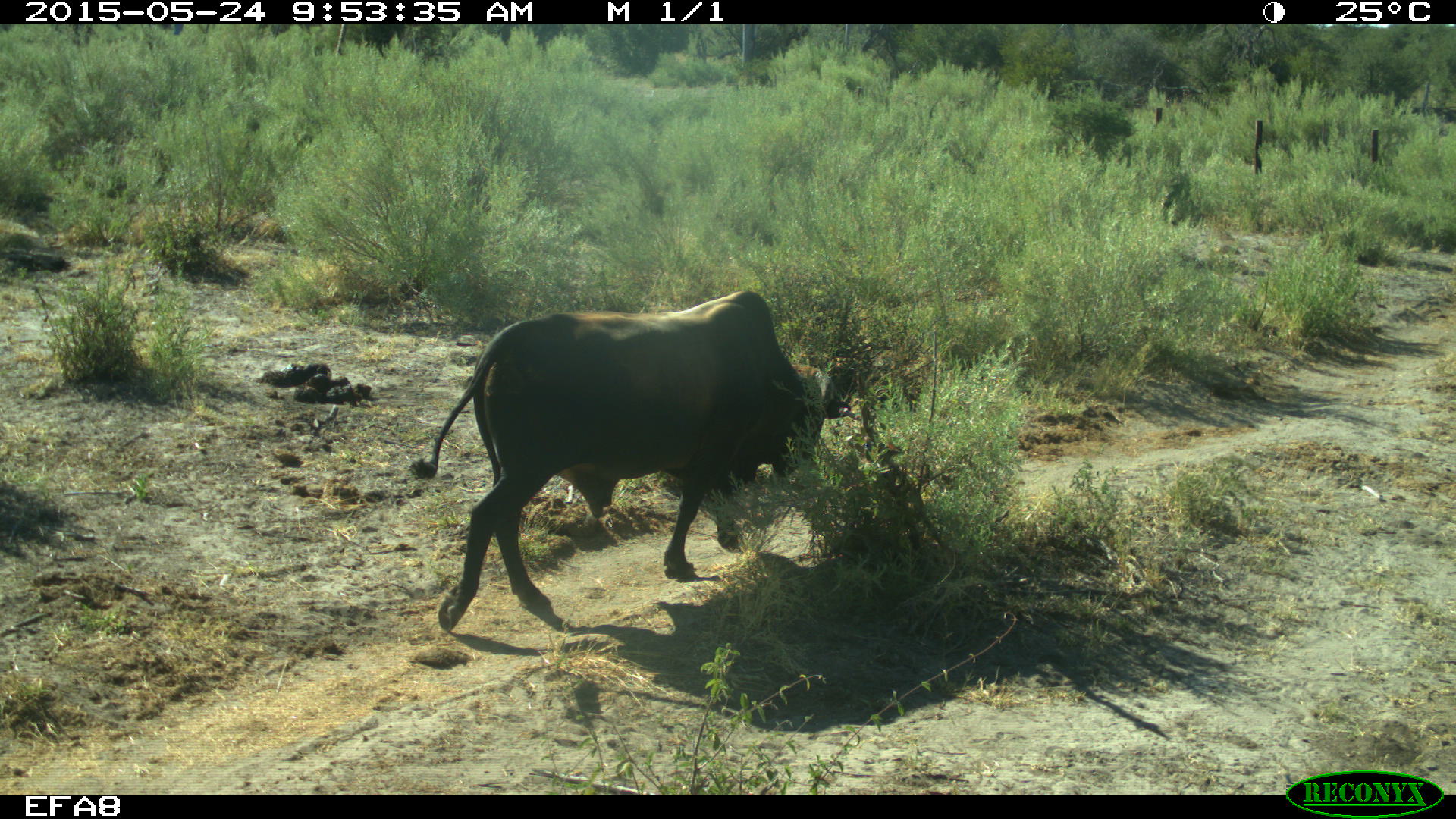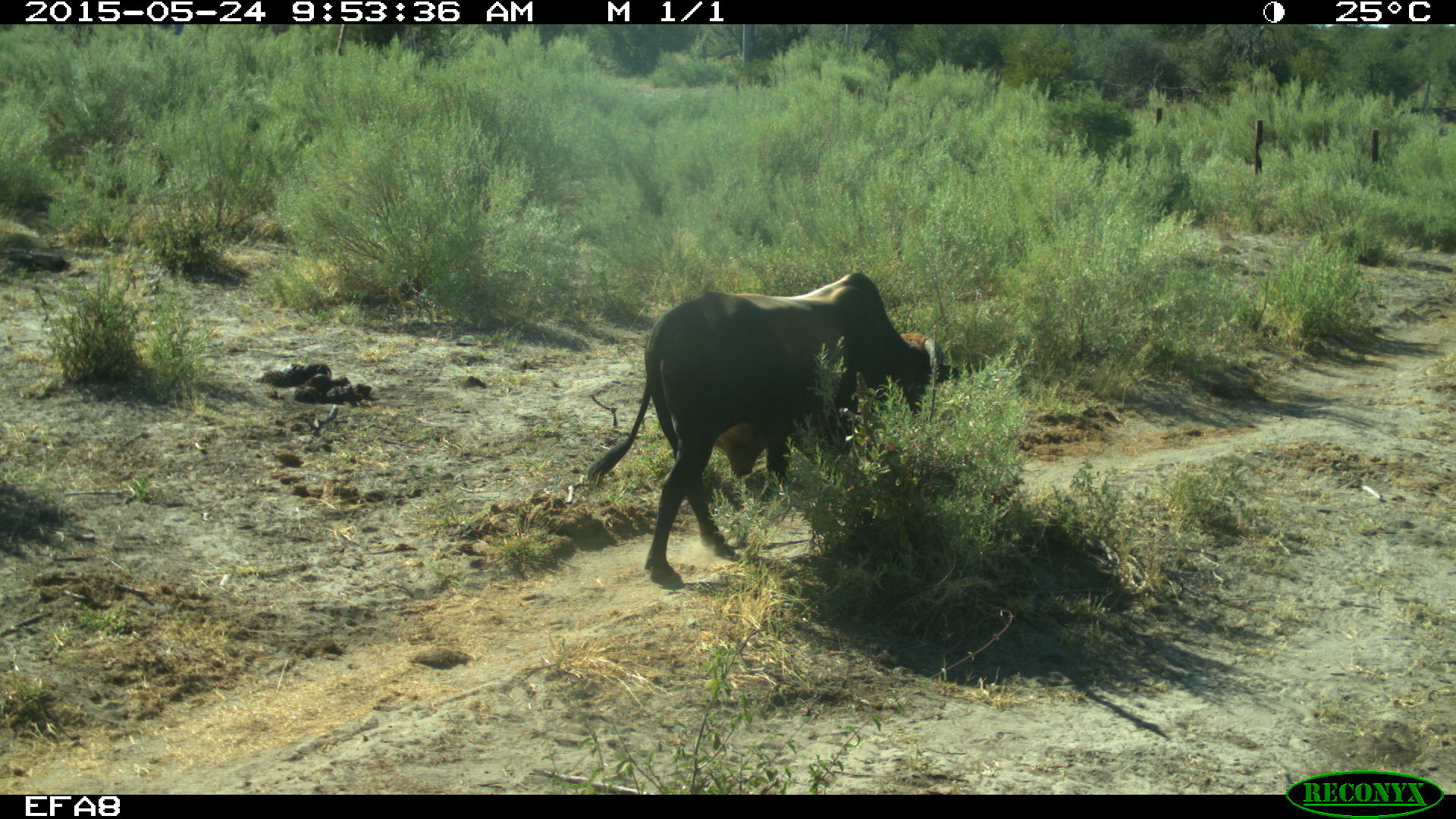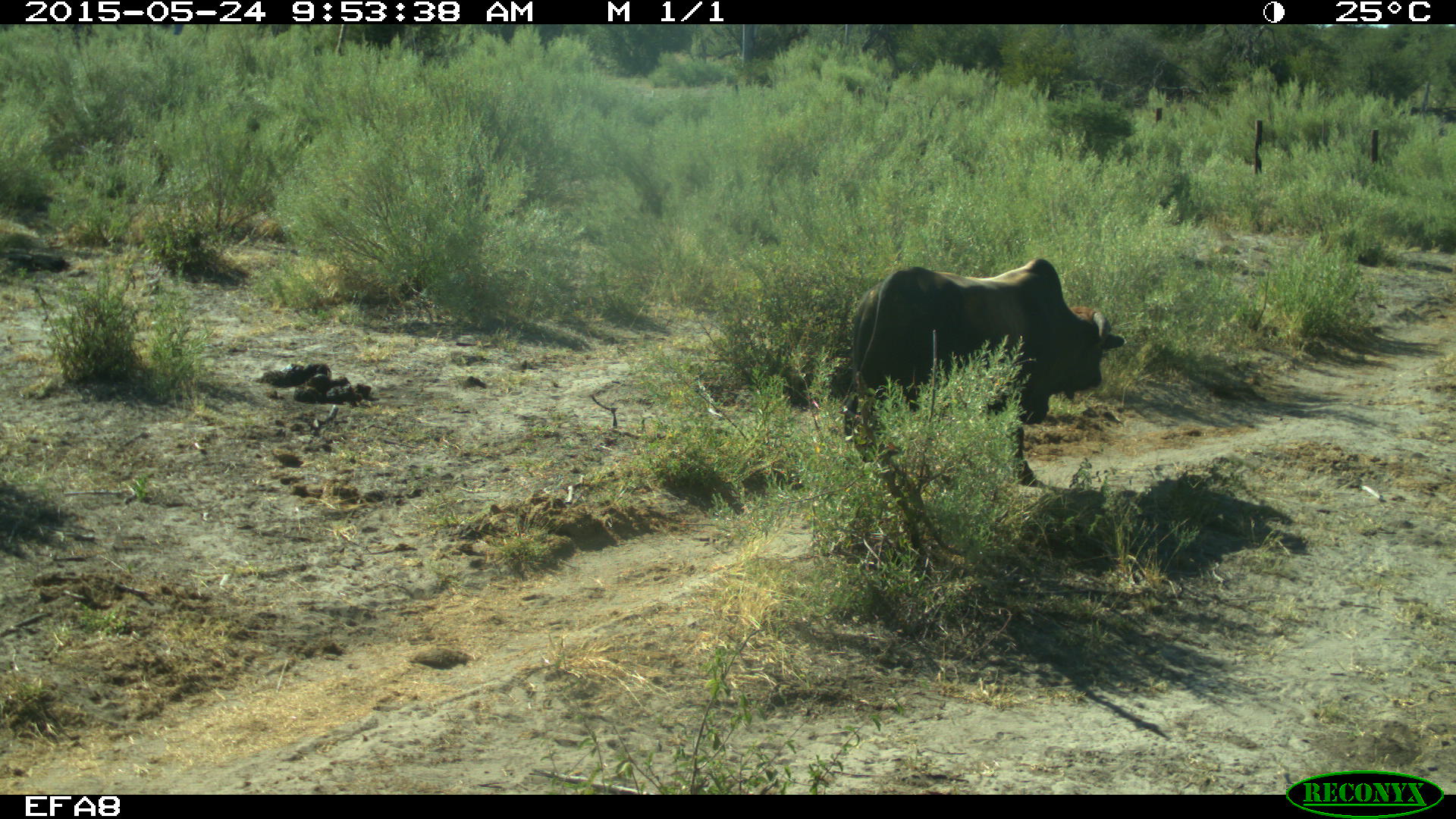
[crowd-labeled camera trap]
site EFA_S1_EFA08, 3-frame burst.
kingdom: Animalia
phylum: Chordata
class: Mammalia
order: Artiodactyla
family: Bovidae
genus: Bos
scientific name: Bos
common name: cattle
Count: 1.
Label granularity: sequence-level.